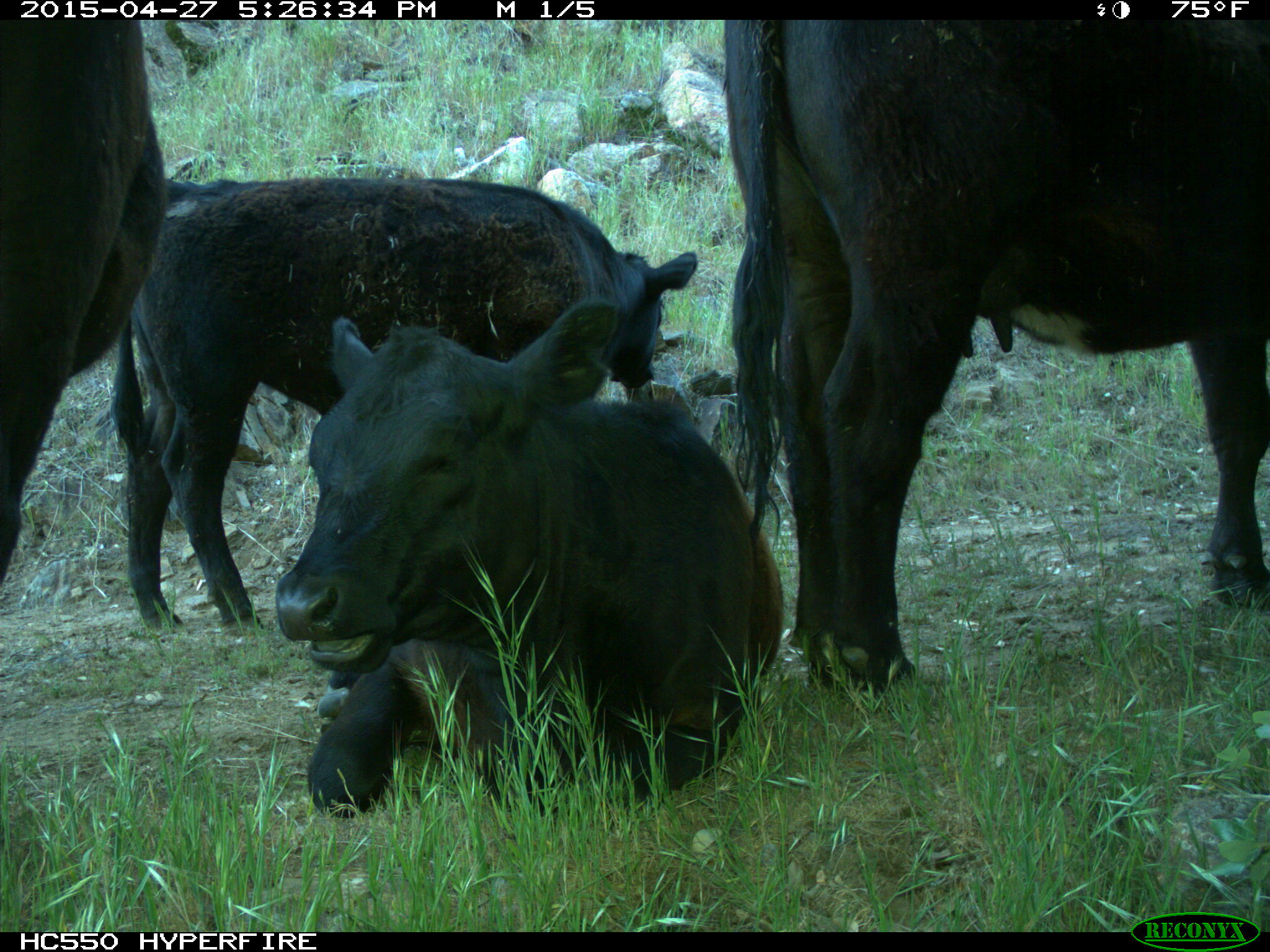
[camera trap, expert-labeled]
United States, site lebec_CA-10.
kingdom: Animalia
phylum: Chordata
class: Mammalia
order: Artiodactyla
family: Bovidae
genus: Bos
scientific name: Bos taurus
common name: domestic cow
Bos taurus (domestic cow).